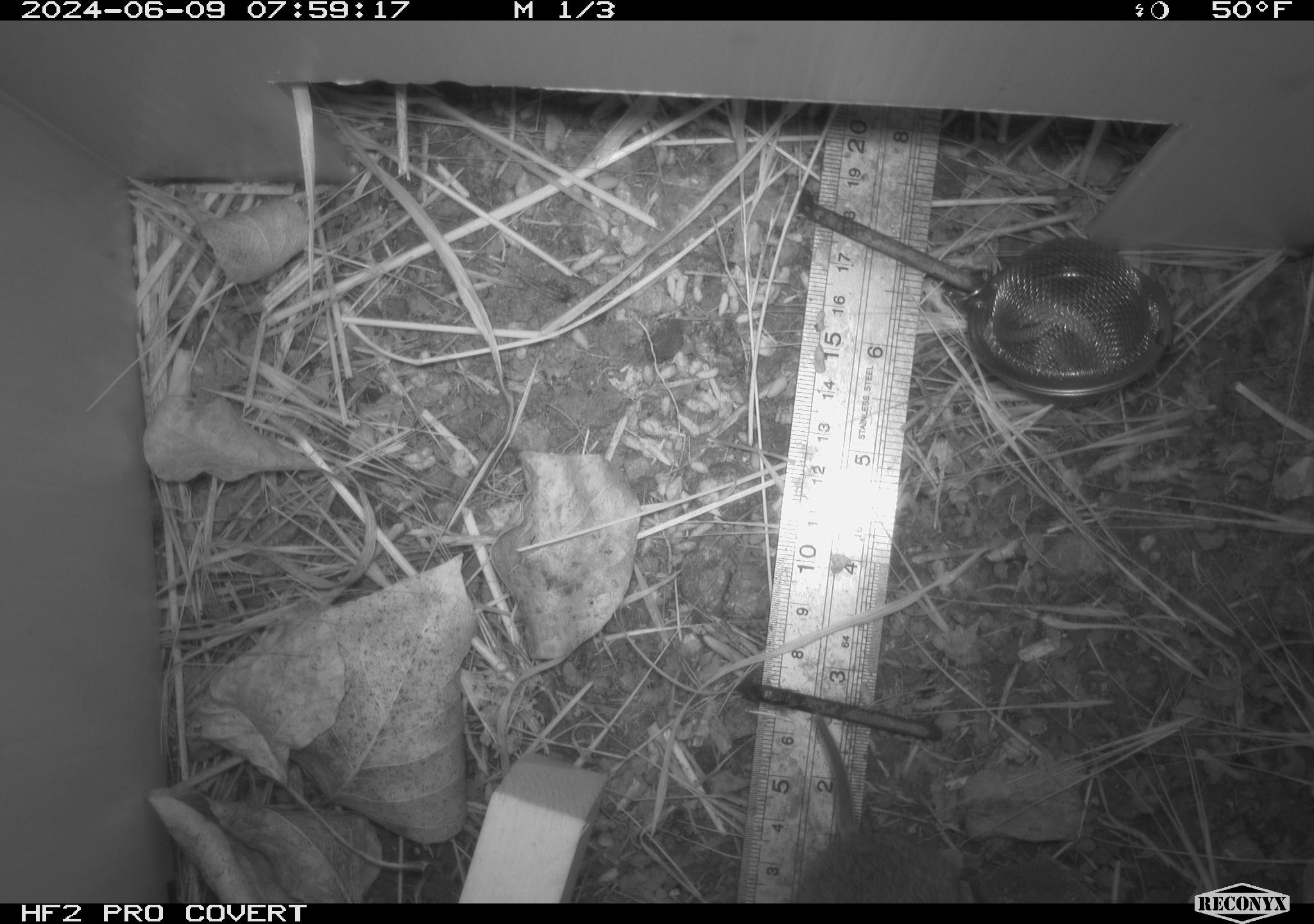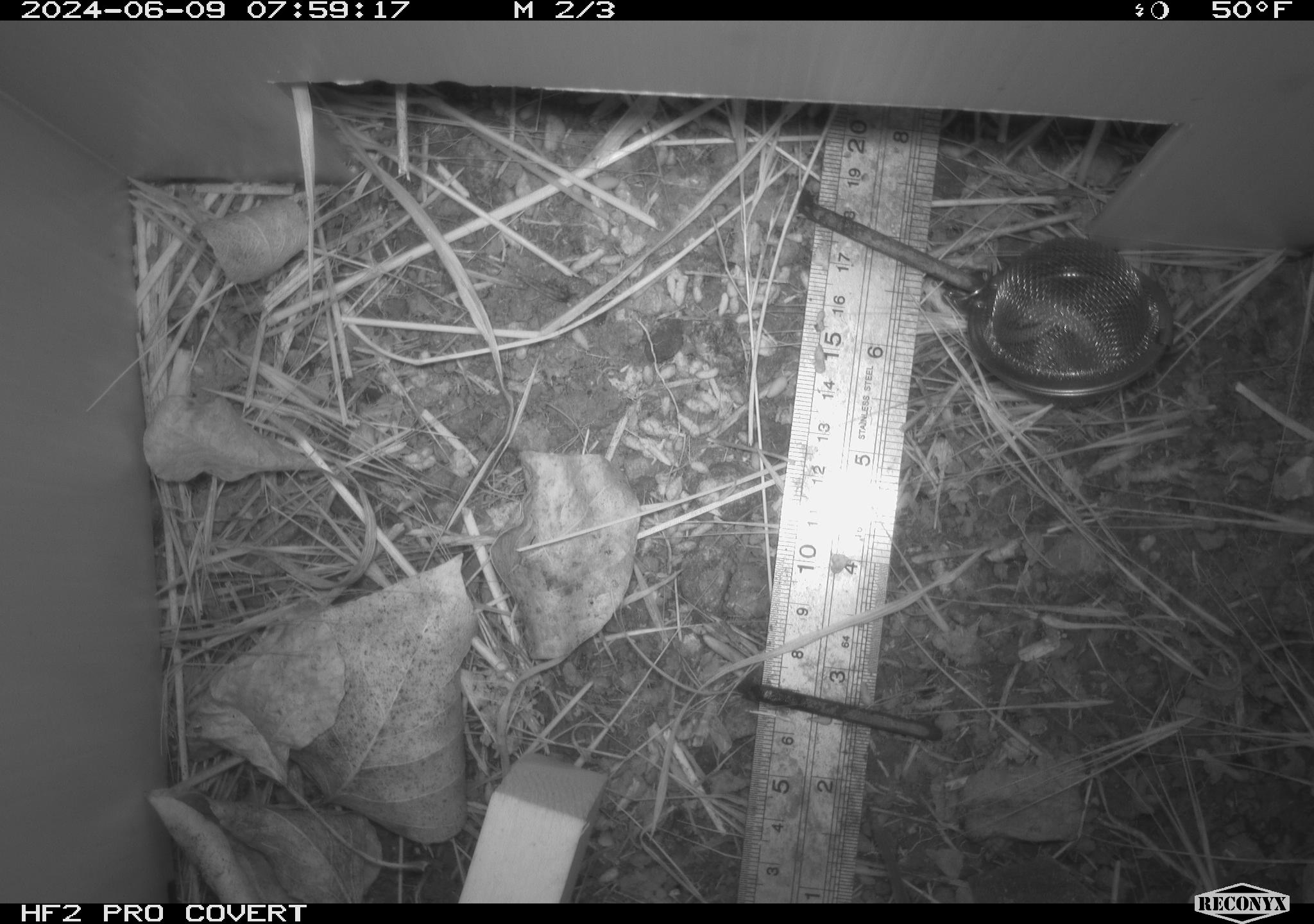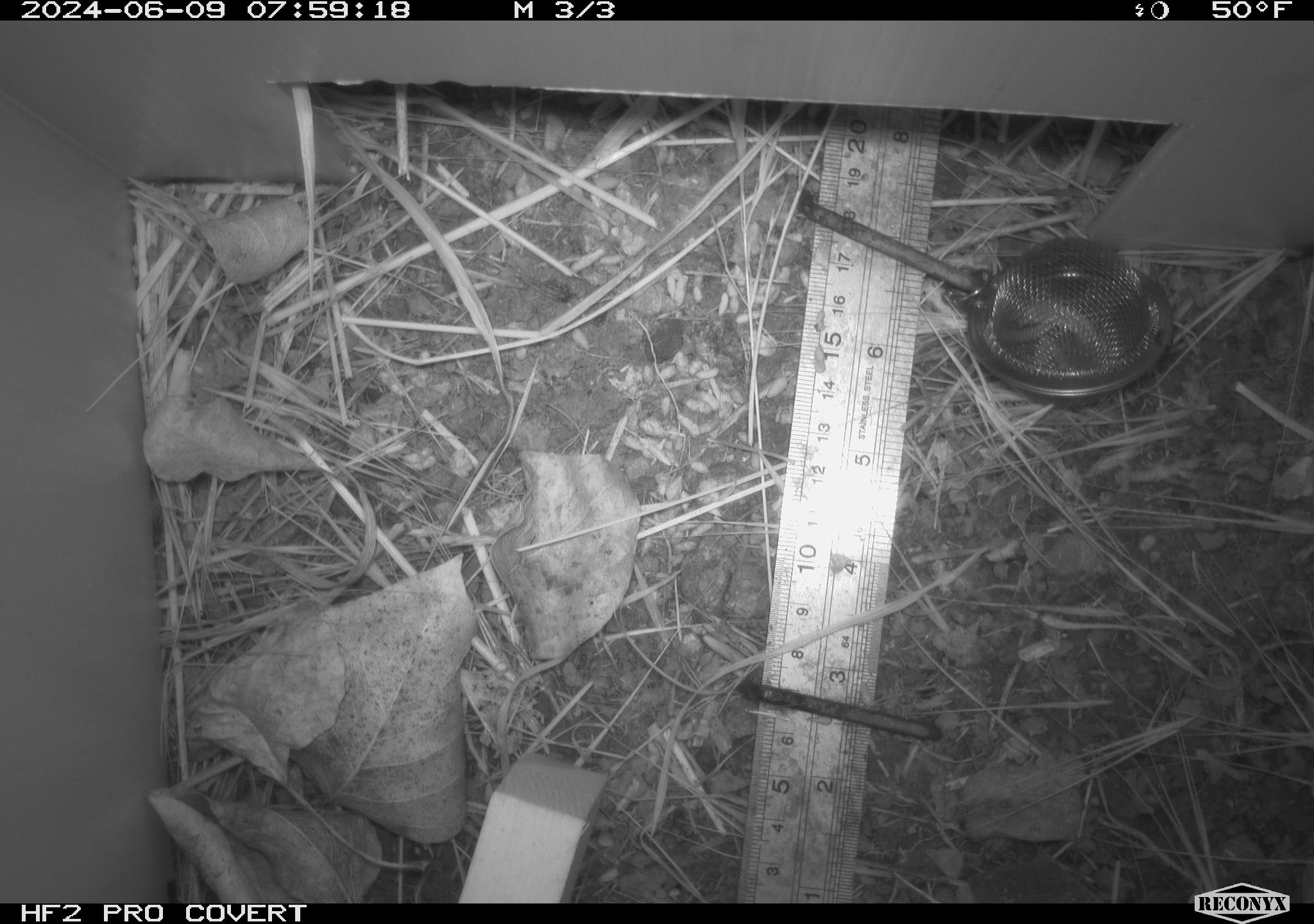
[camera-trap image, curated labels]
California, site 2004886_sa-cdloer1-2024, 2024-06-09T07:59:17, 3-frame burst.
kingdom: Animalia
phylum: Chordata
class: Mammalia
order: Rodentia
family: Cricetidae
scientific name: Arvicolinae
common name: voles, lemmings, and muskrats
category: arvicolinae subfamily